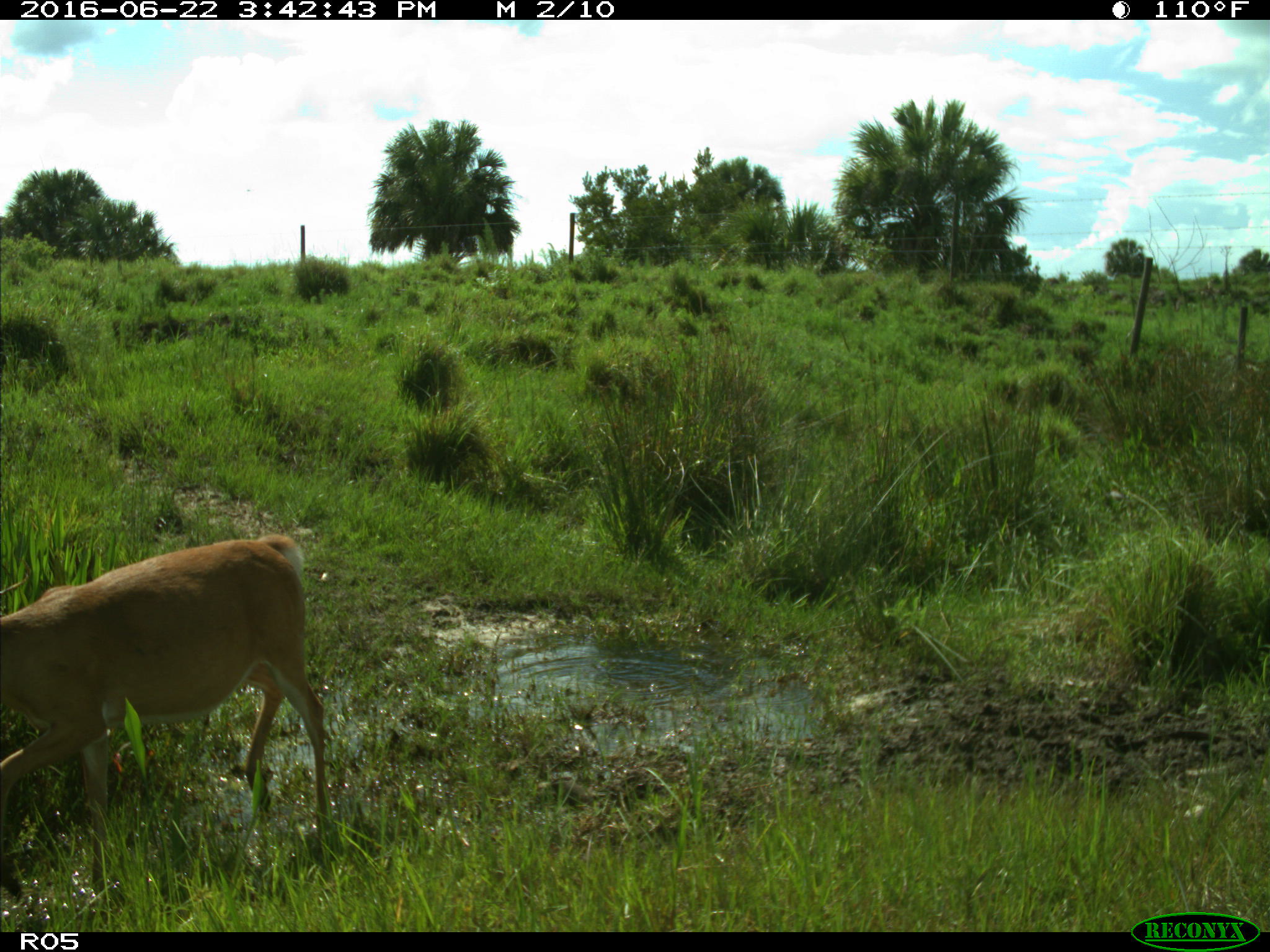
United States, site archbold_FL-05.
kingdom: Animalia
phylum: Chordata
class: Mammalia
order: Artiodactyla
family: Cervidae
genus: Odocoileus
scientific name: Odocoileus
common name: deer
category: unidentified deer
Unidentified deer (deer) (Odocoileus).